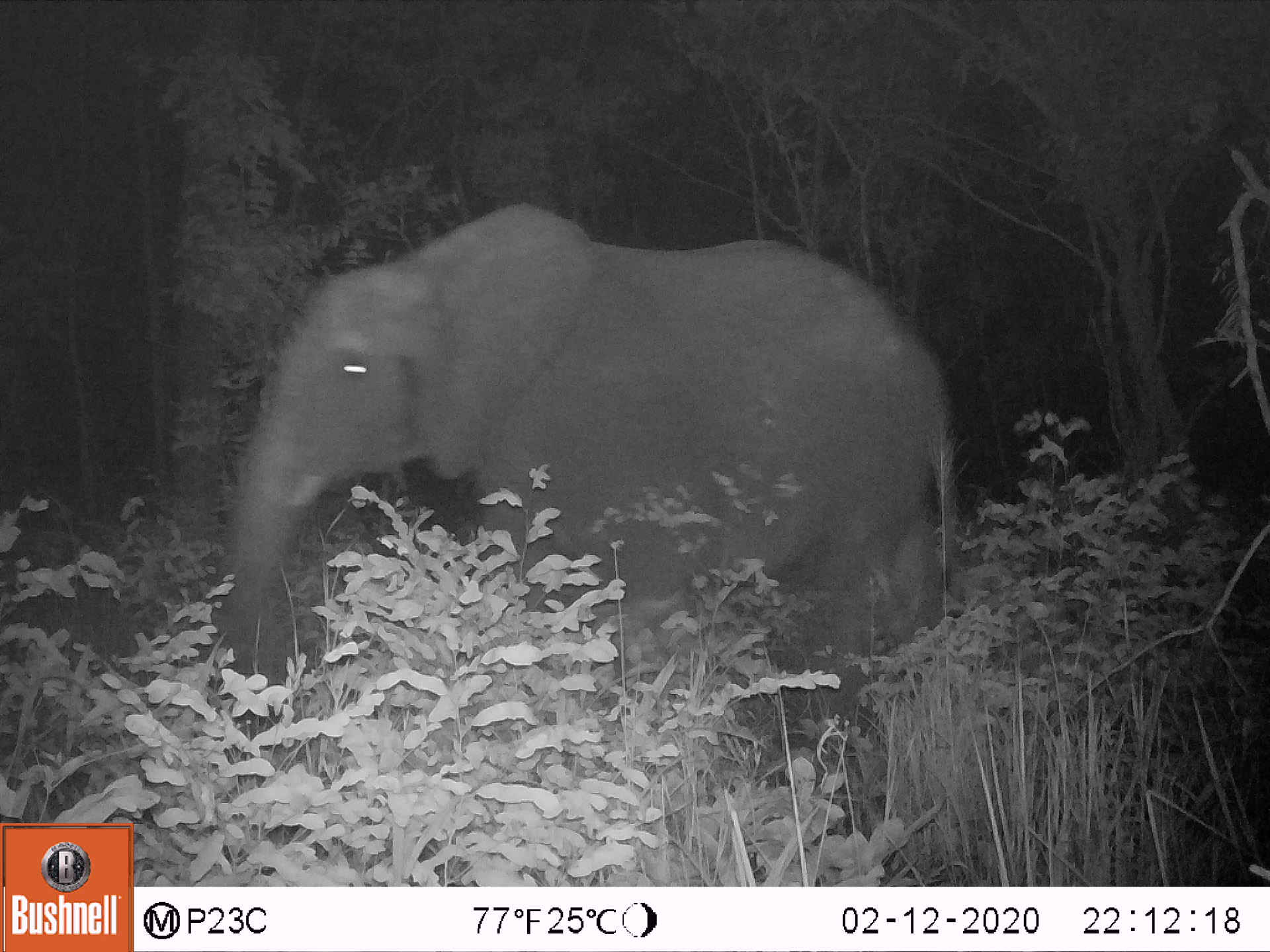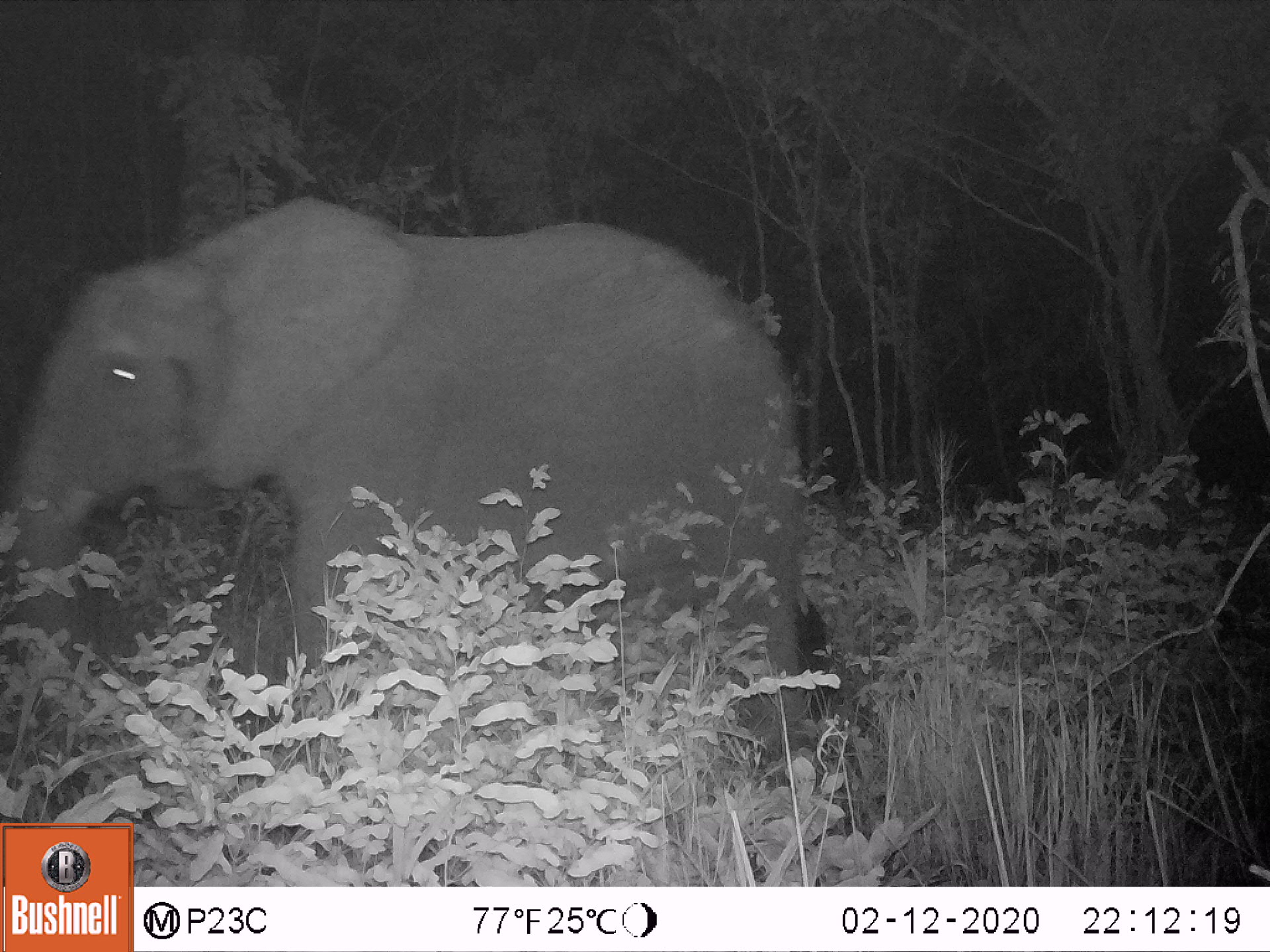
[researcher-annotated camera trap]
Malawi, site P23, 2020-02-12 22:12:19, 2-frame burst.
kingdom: Animalia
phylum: Chordata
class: Mammalia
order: Proboscidea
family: Elephantidae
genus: Loxodonta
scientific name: Loxodonta africana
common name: african savanna elephant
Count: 1.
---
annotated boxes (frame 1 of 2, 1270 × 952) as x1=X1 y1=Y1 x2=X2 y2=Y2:
african savanna elephant: x1=222 y1=200 x2=959 y2=720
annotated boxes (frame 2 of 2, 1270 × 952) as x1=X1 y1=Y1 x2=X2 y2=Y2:
african savanna elephant: x1=8 y1=195 x2=819 y2=745